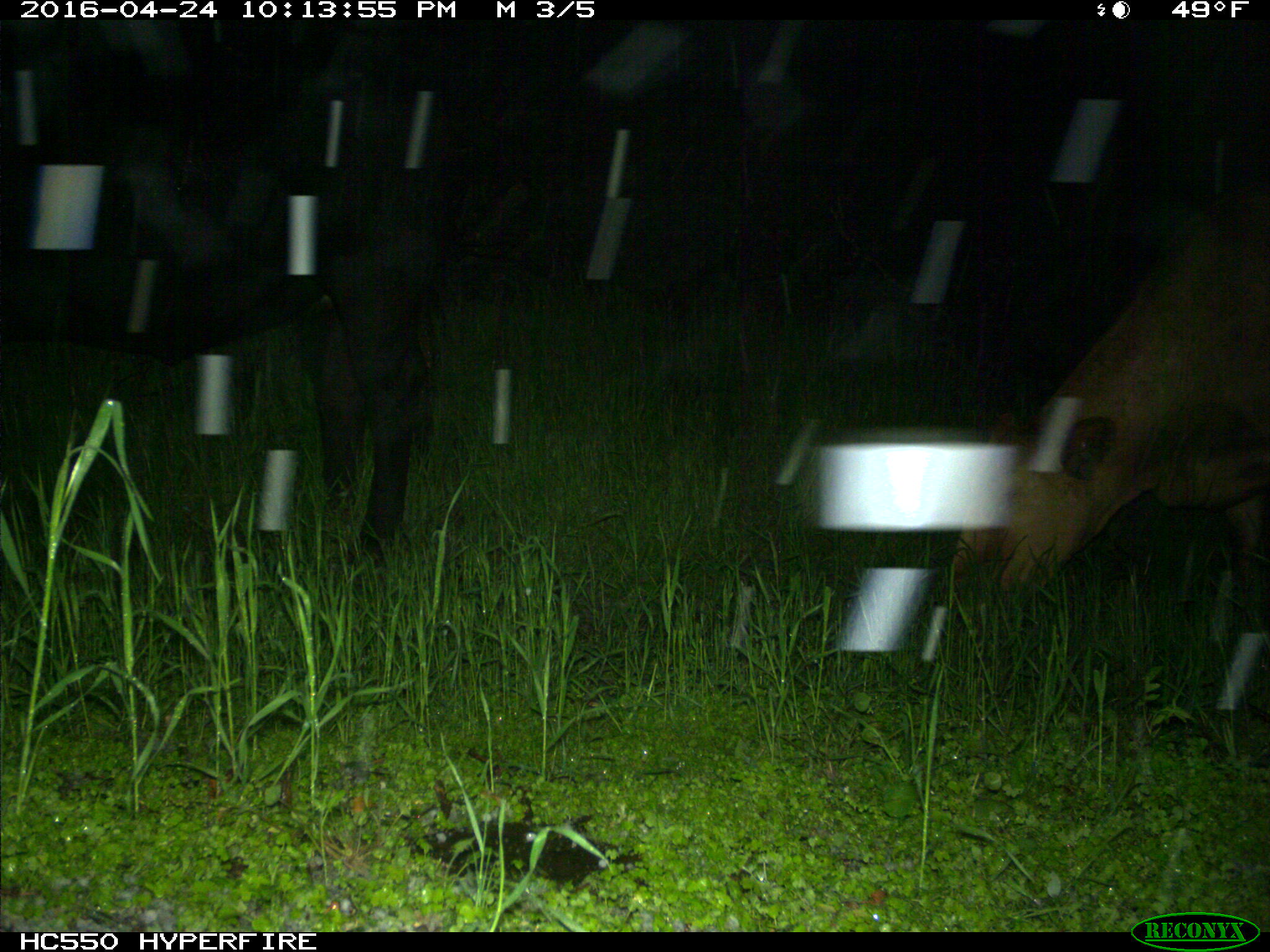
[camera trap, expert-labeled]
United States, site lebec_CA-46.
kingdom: Animalia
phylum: Chordata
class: Mammalia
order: Artiodactyla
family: Bovidae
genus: Bos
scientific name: Bos taurus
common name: domestic cow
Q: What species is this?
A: Bos taurus (domestic cow).